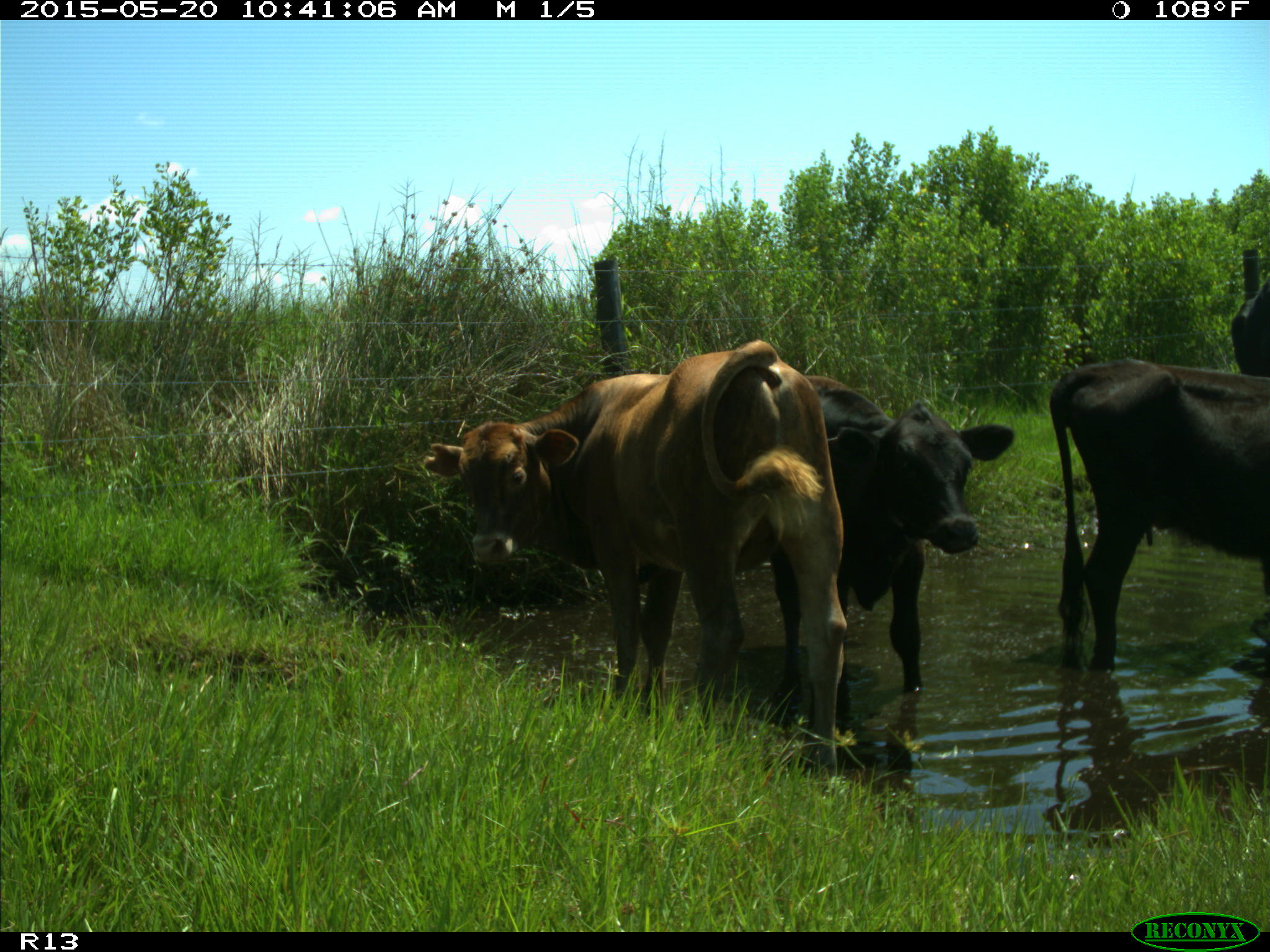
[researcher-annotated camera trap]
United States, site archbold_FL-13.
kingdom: Animalia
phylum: Chordata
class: Mammalia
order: Artiodactyla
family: Bovidae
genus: Bos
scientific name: Bos taurus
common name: domestic cow